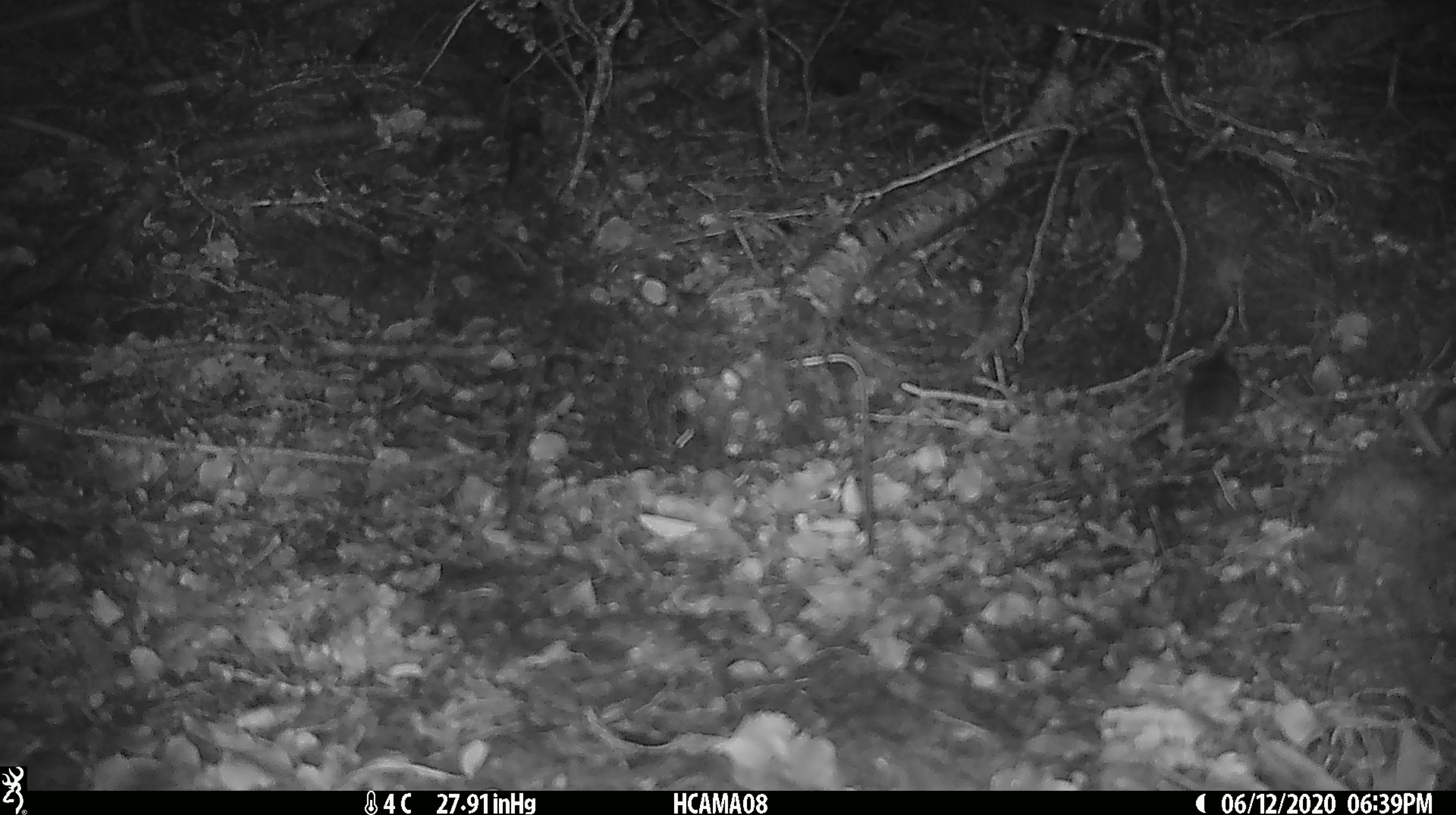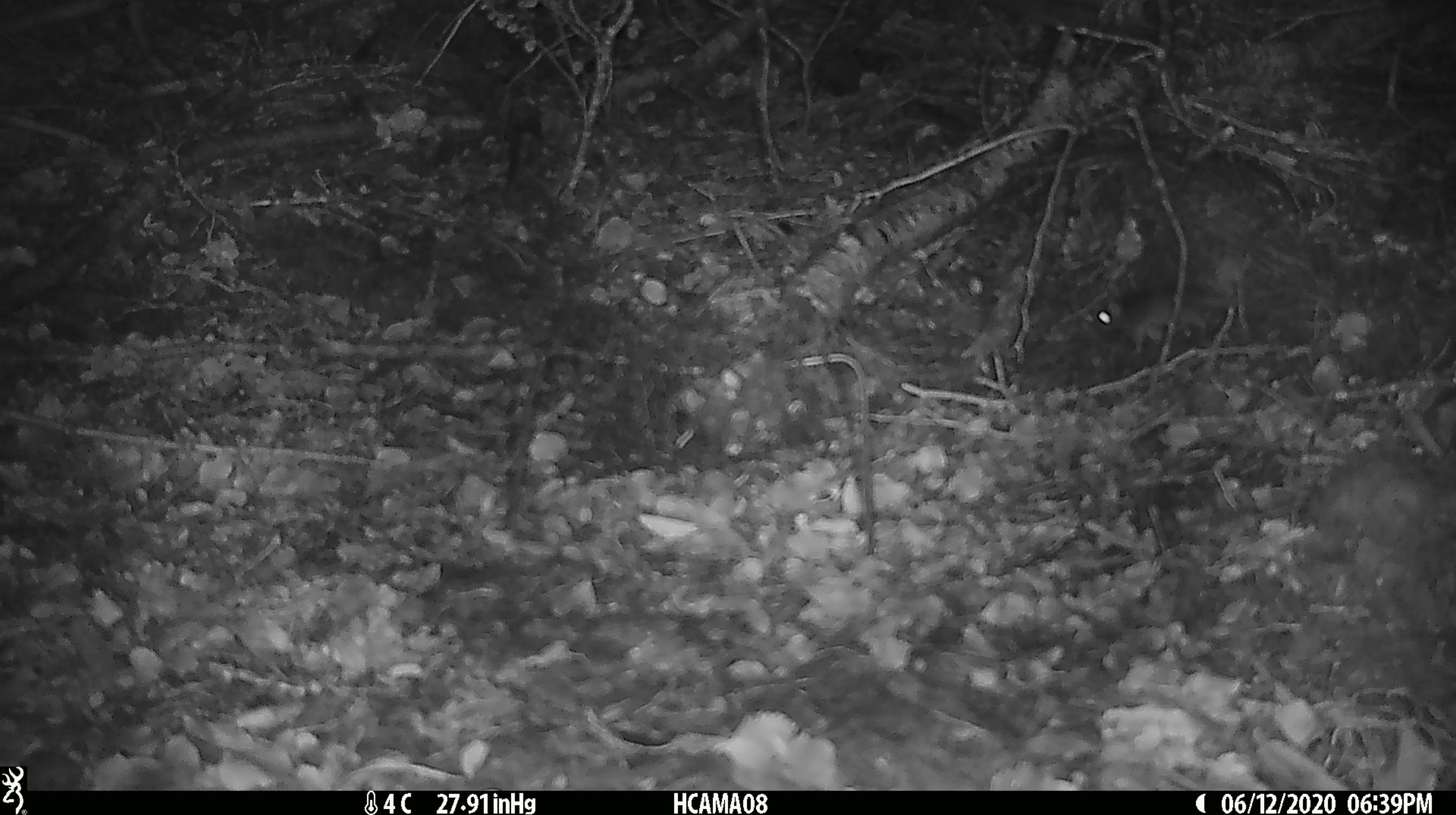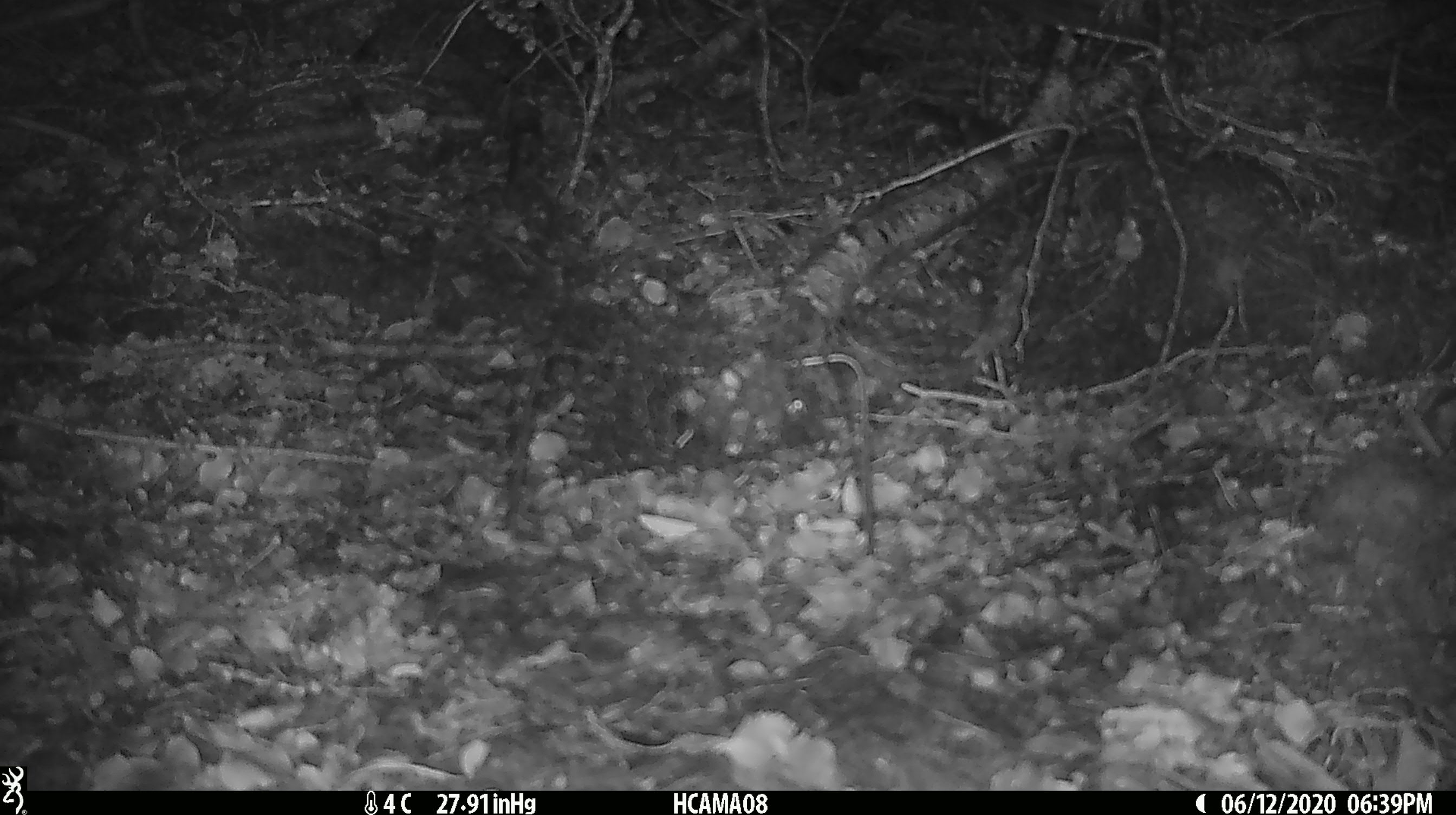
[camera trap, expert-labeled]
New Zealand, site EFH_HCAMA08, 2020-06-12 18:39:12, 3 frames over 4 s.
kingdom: Animalia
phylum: Chordata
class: Mammalia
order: Rodentia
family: Muridae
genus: Mus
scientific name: Mus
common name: mouse